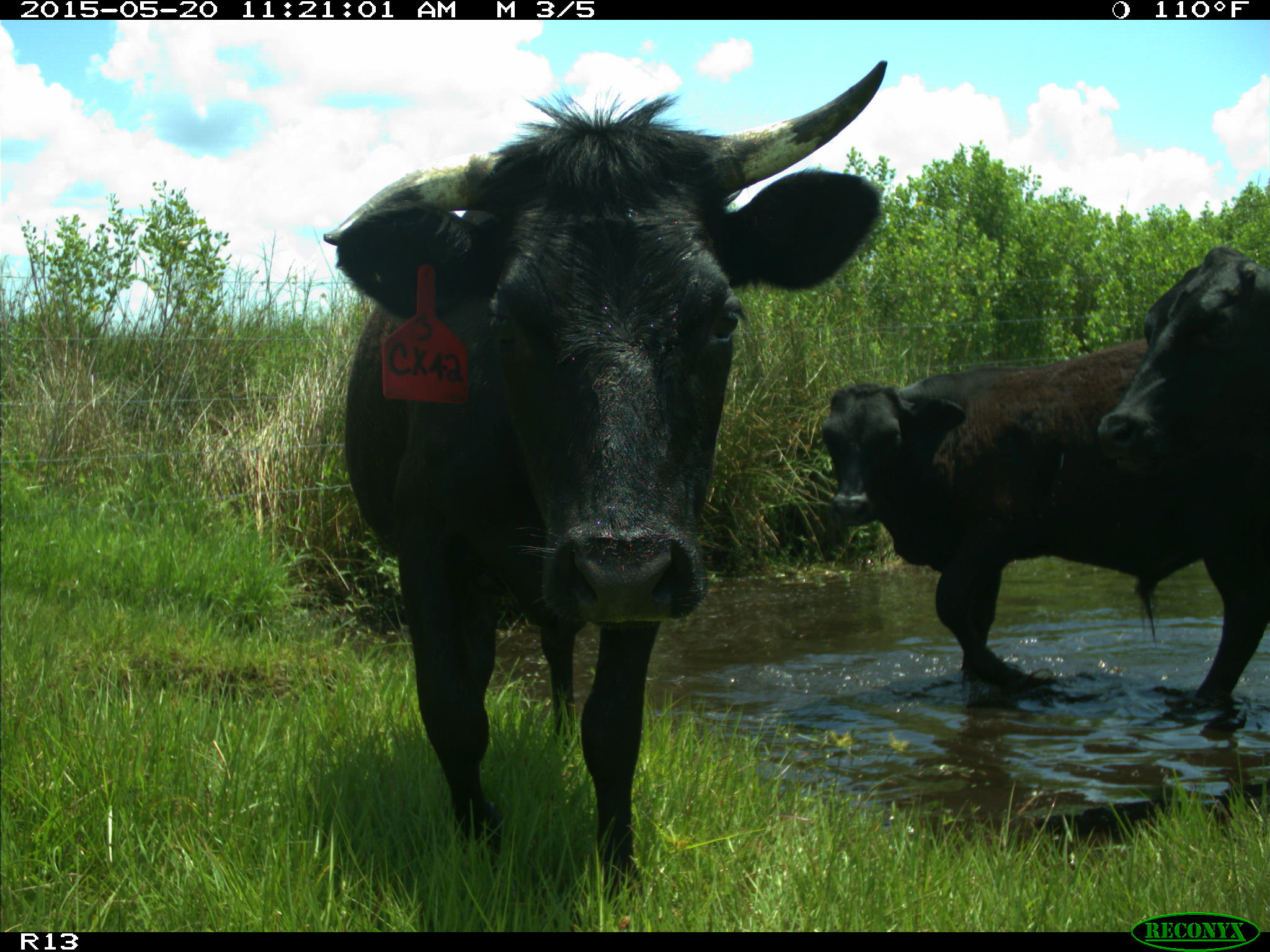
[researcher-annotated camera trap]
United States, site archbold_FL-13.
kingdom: Animalia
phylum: Chordata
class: Mammalia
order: Artiodactyla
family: Bovidae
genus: Bos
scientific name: Bos taurus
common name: domestic cow